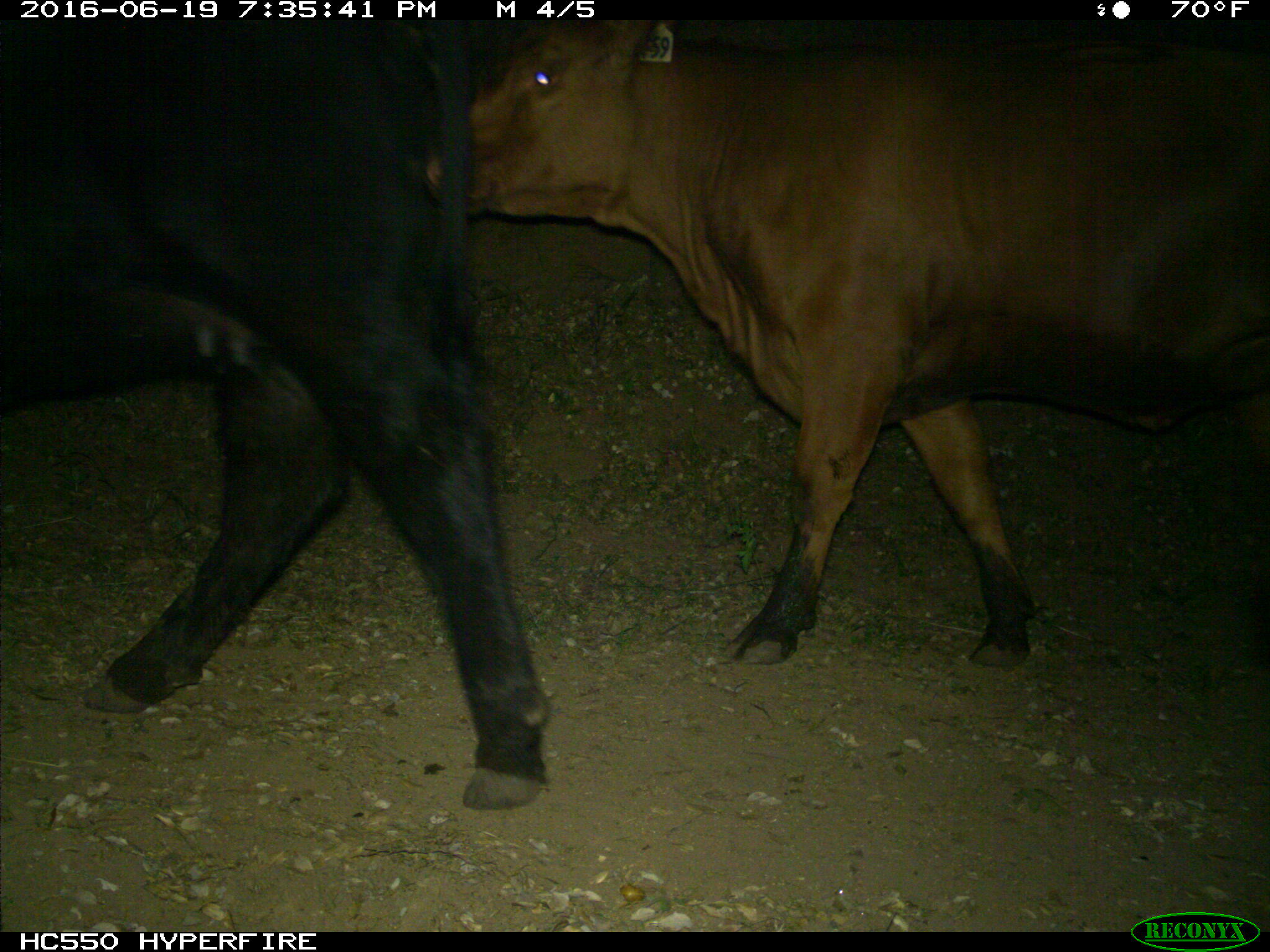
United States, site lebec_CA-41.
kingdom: Animalia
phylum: Chordata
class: Mammalia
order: Artiodactyla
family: Bovidae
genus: Bos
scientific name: Bos taurus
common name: domestic cow